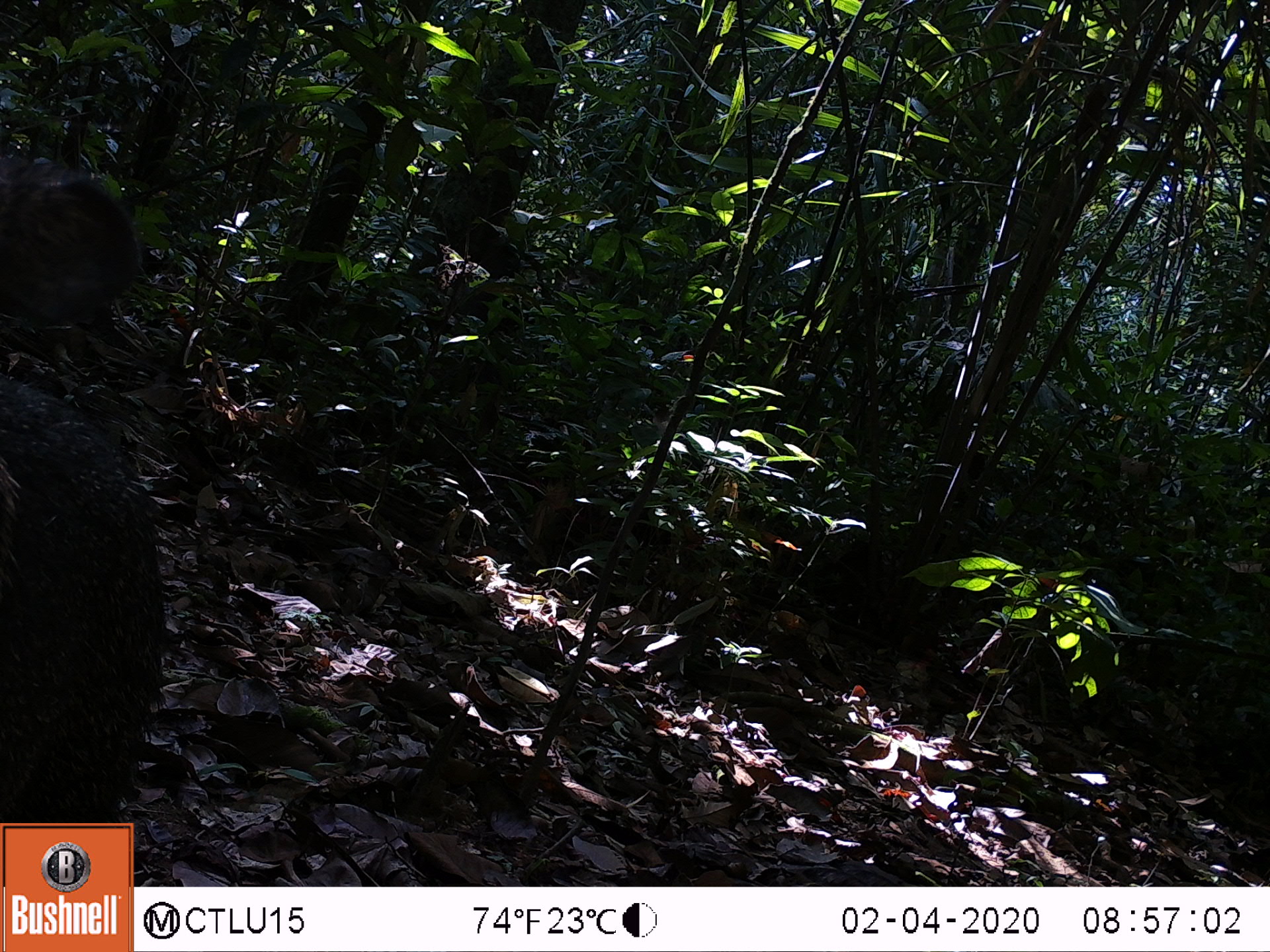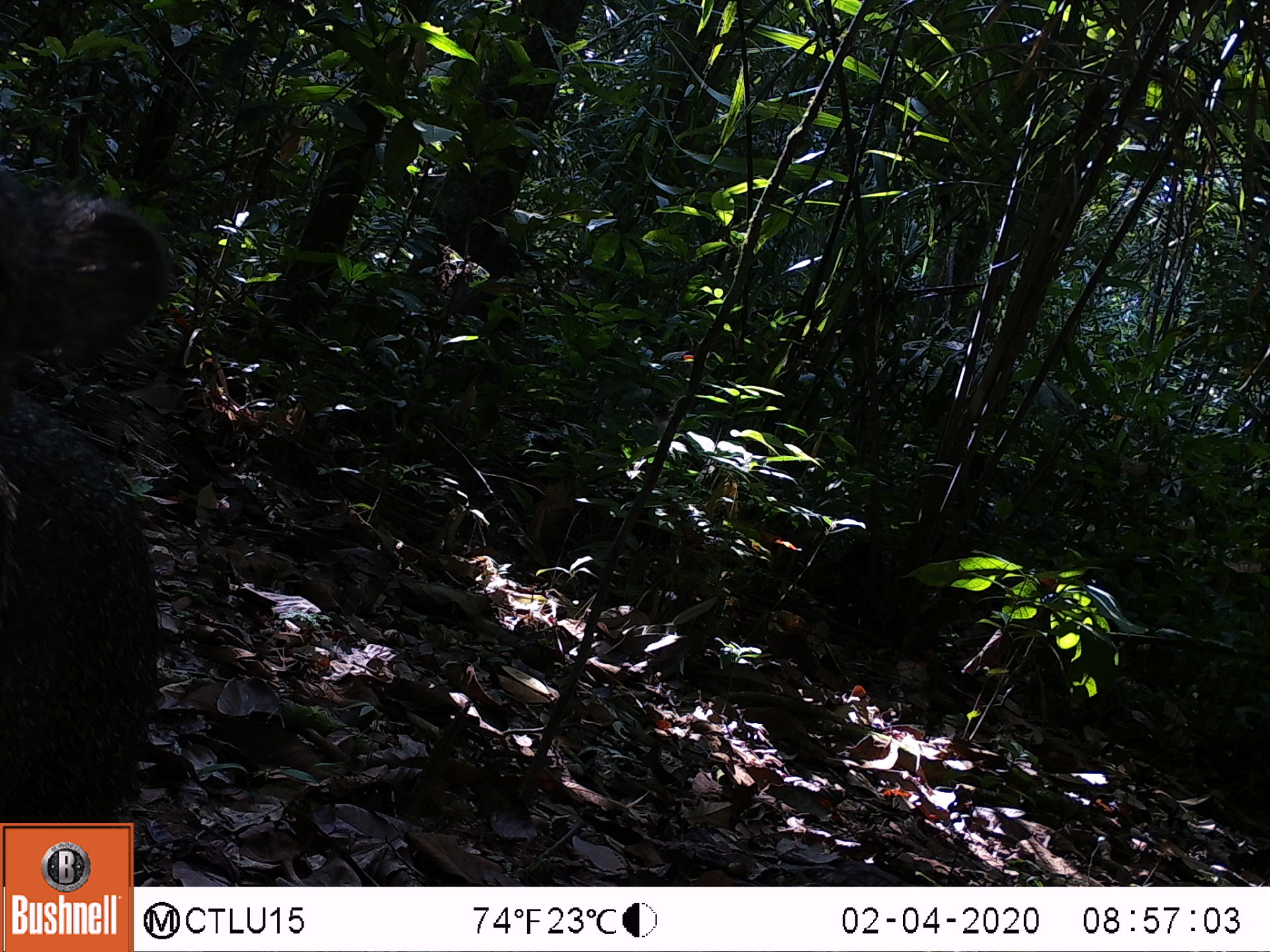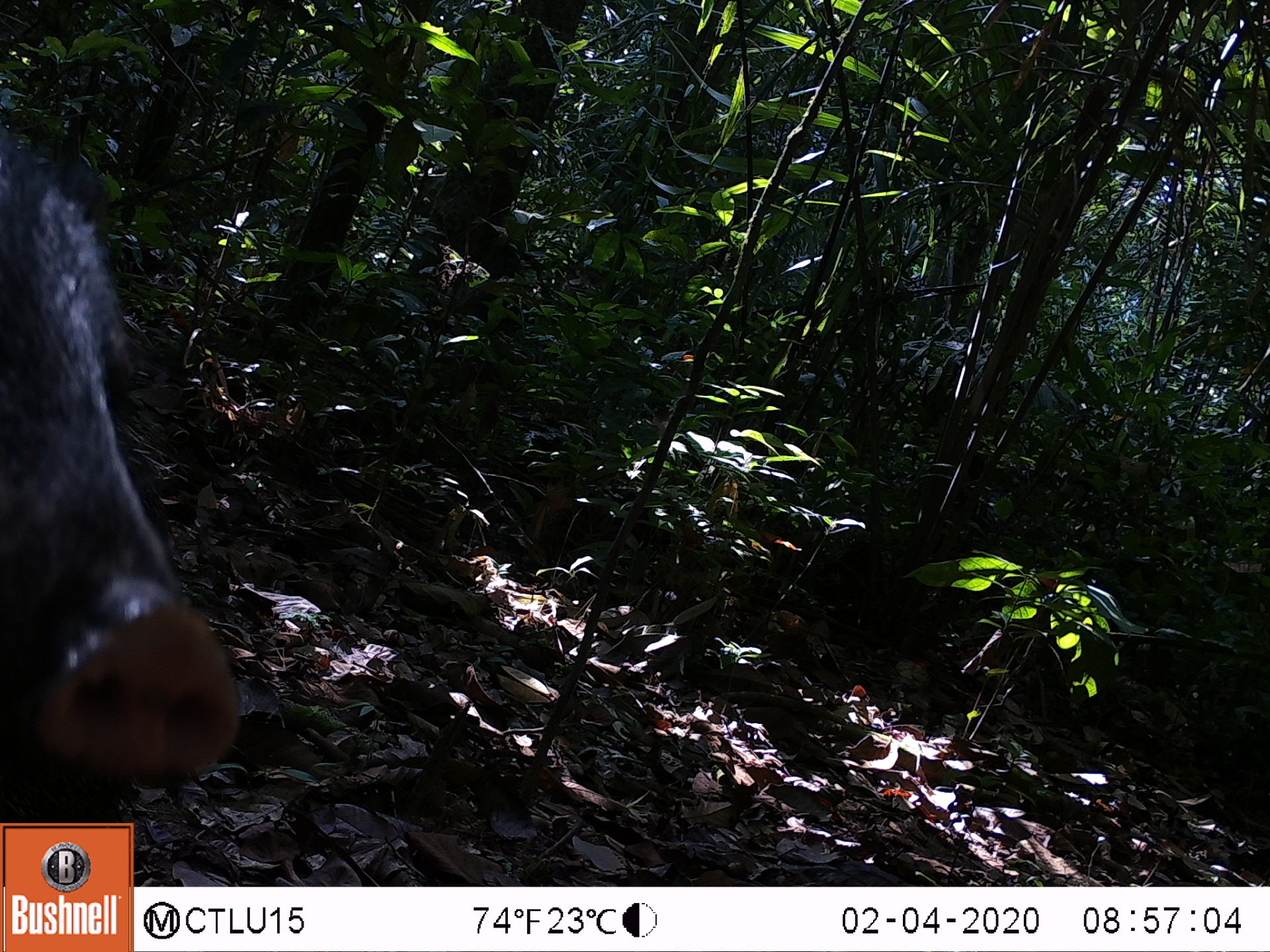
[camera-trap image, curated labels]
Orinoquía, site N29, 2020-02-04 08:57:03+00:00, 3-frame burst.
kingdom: Animalia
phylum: Chordata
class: Mammalia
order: Artiodactyla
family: Tayassuidae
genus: Pecari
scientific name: Pecari tajacu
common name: collared peccary